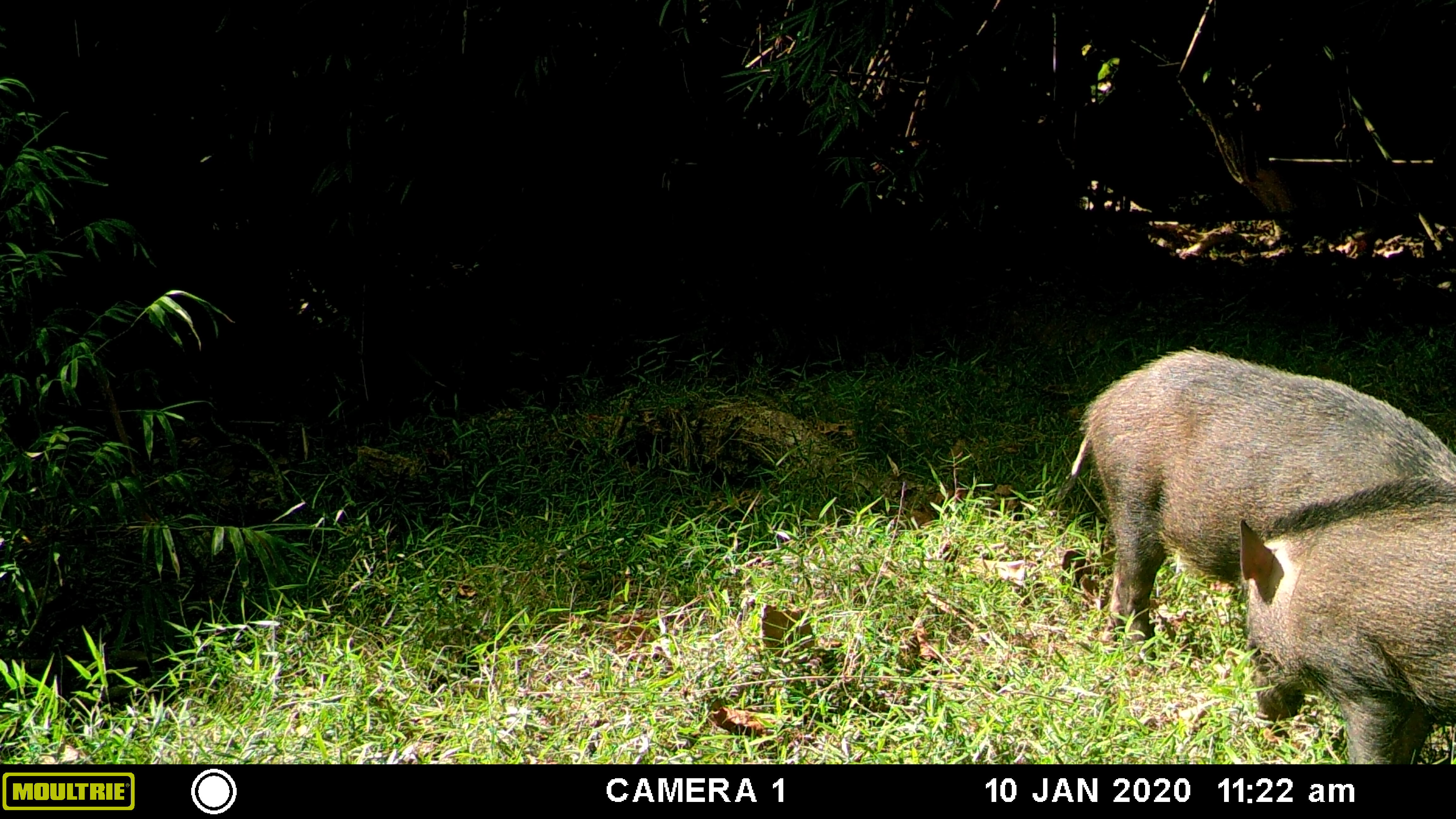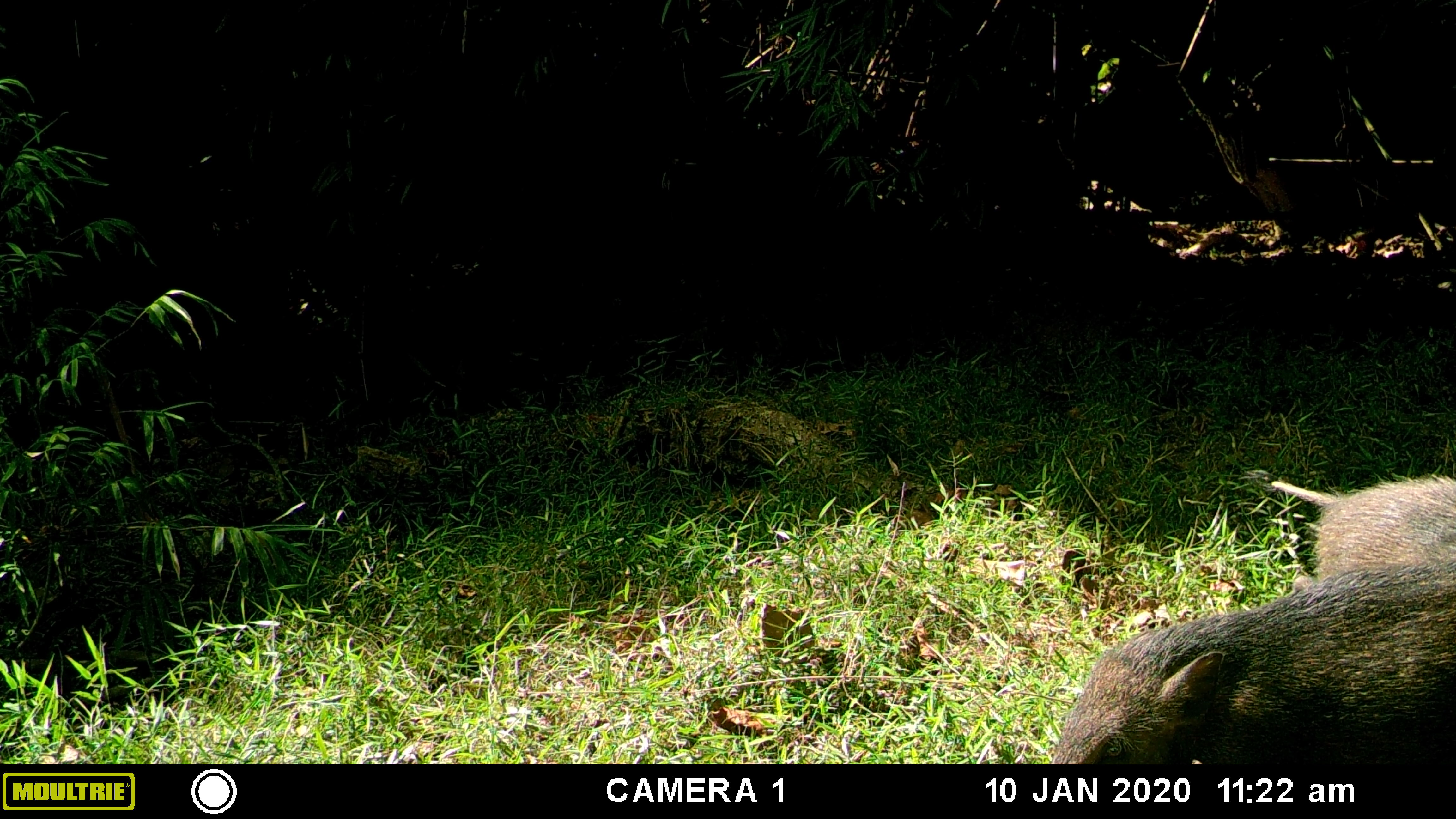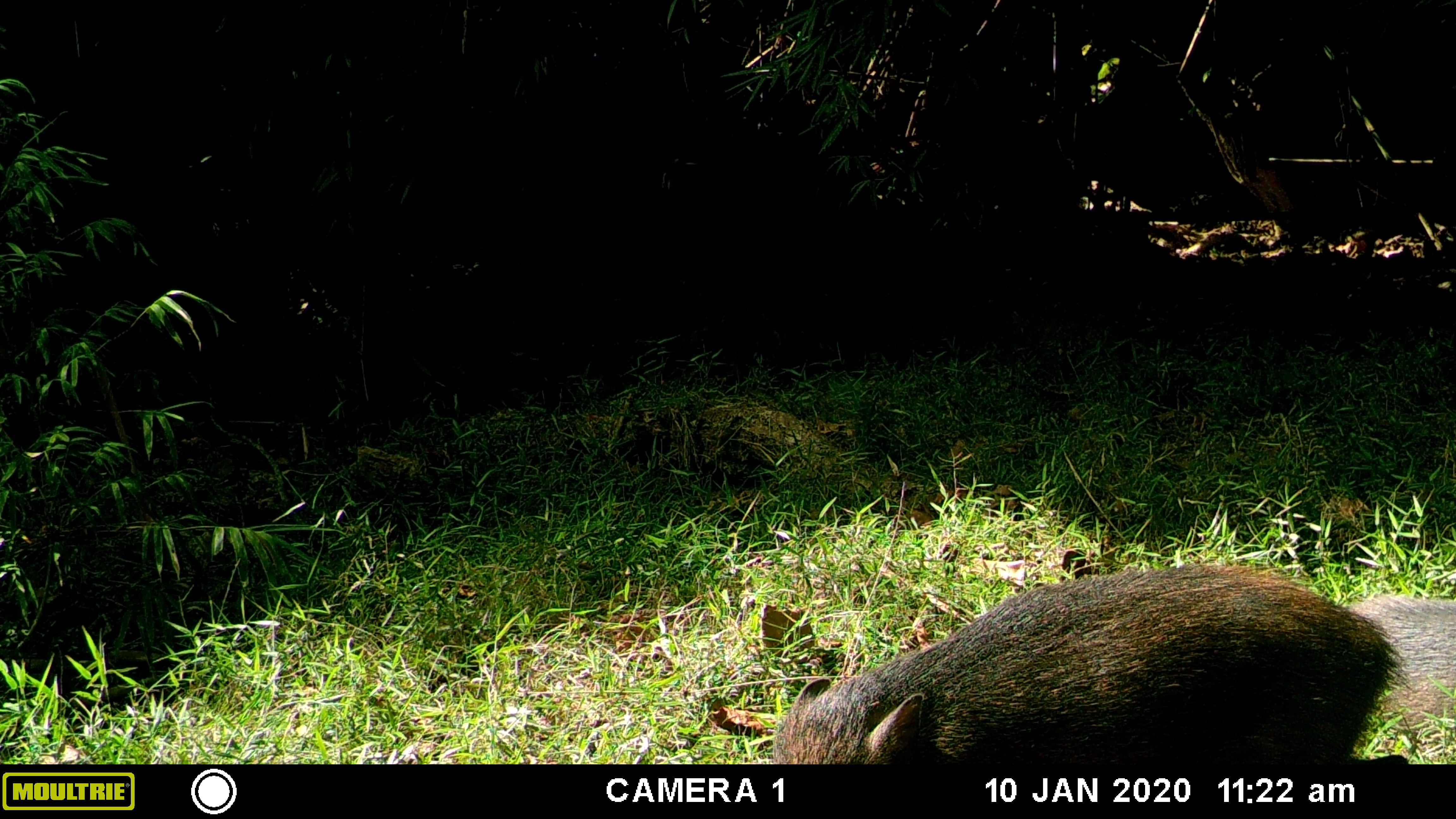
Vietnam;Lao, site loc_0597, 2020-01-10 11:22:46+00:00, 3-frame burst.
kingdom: Animalia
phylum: Chordata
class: Mammalia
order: Artiodactyla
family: Suidae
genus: Sus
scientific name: Sus scrofa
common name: eurasian wild pig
Eurasian wild pig (Sus scrofa). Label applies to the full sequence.